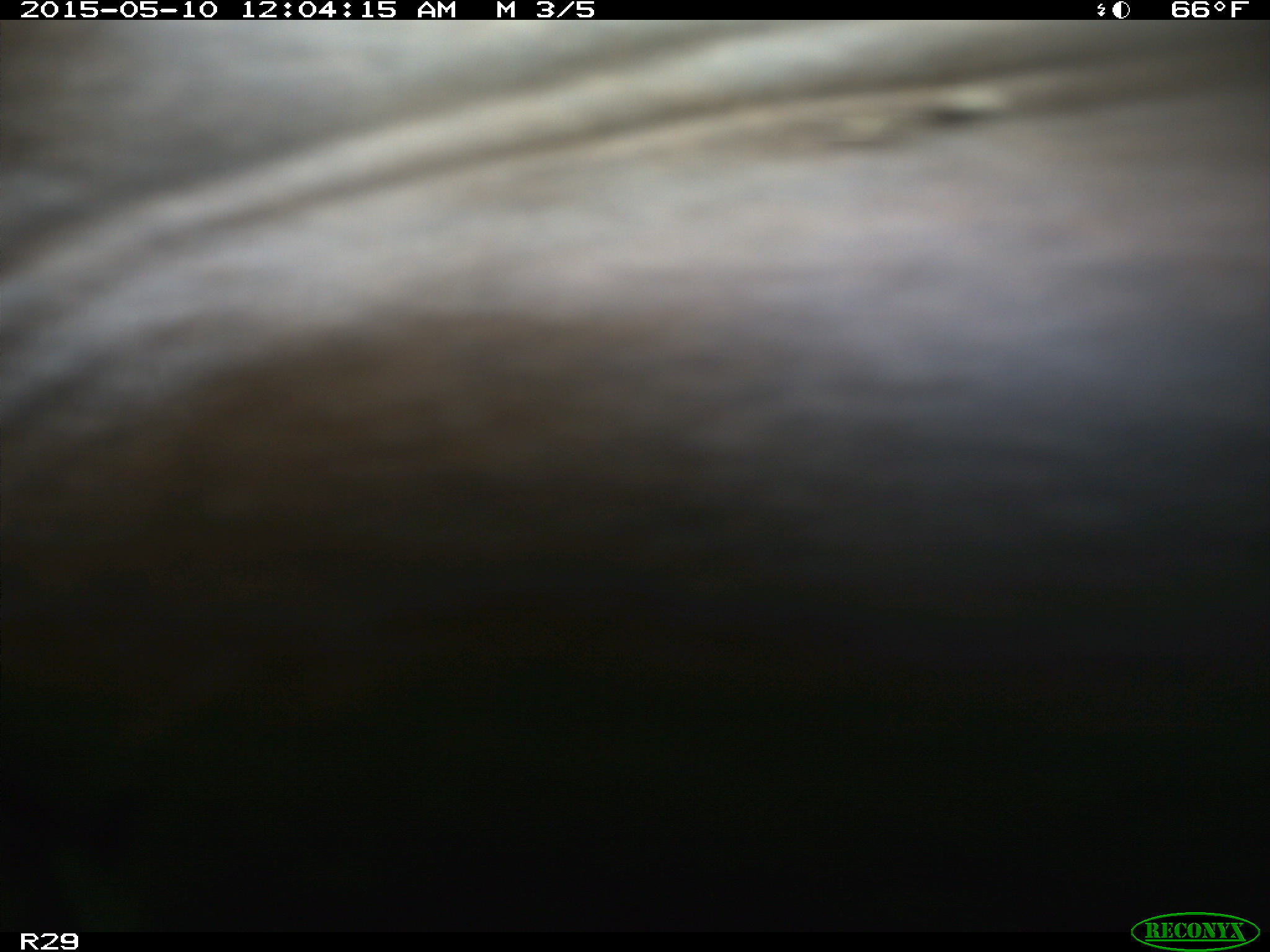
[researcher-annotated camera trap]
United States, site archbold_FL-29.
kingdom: Animalia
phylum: Chordata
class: Mammalia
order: Artiodactyla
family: Bovidae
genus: Bos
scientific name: Bos taurus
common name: domestic cow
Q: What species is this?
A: Bos taurus (domestic cow).